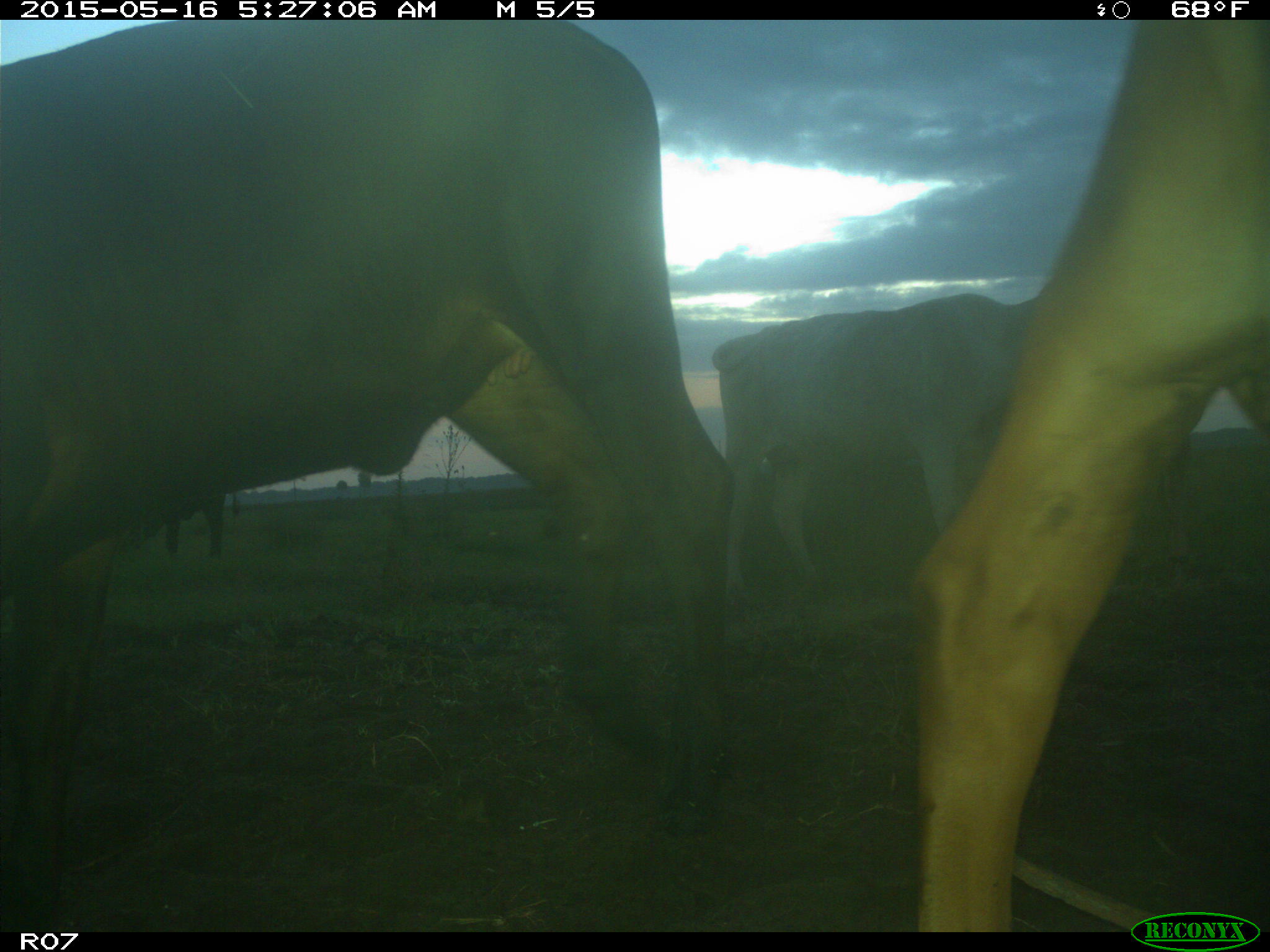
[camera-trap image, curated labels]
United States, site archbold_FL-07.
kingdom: Animalia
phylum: Chordata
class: Mammalia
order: Artiodactyla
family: Bovidae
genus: Bos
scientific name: Bos taurus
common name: domestic cow